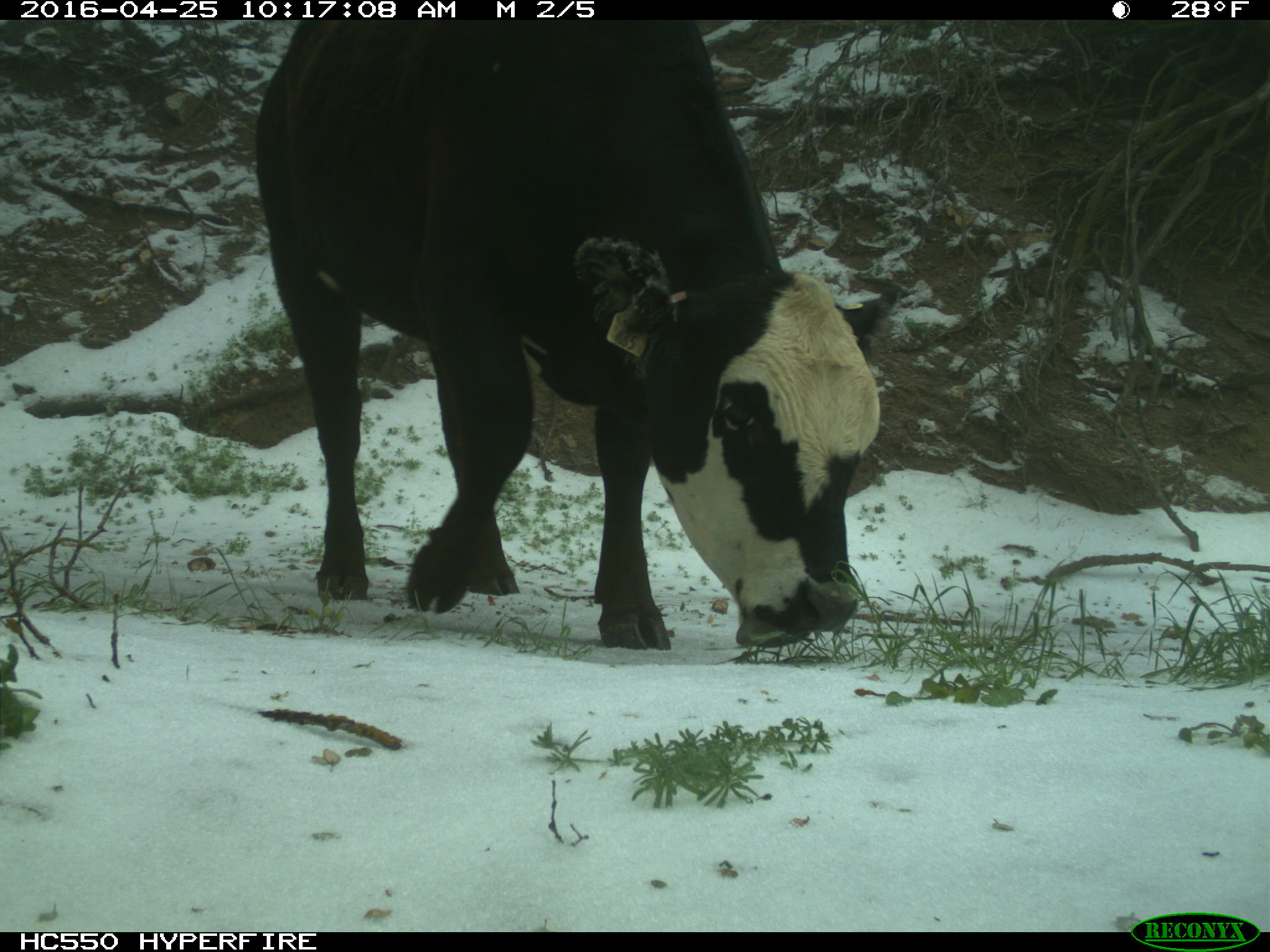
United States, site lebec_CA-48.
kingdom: Animalia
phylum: Chordata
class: Mammalia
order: Artiodactyla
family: Bovidae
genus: Bos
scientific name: Bos taurus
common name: domestic cow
Bos taurus (domestic cow).